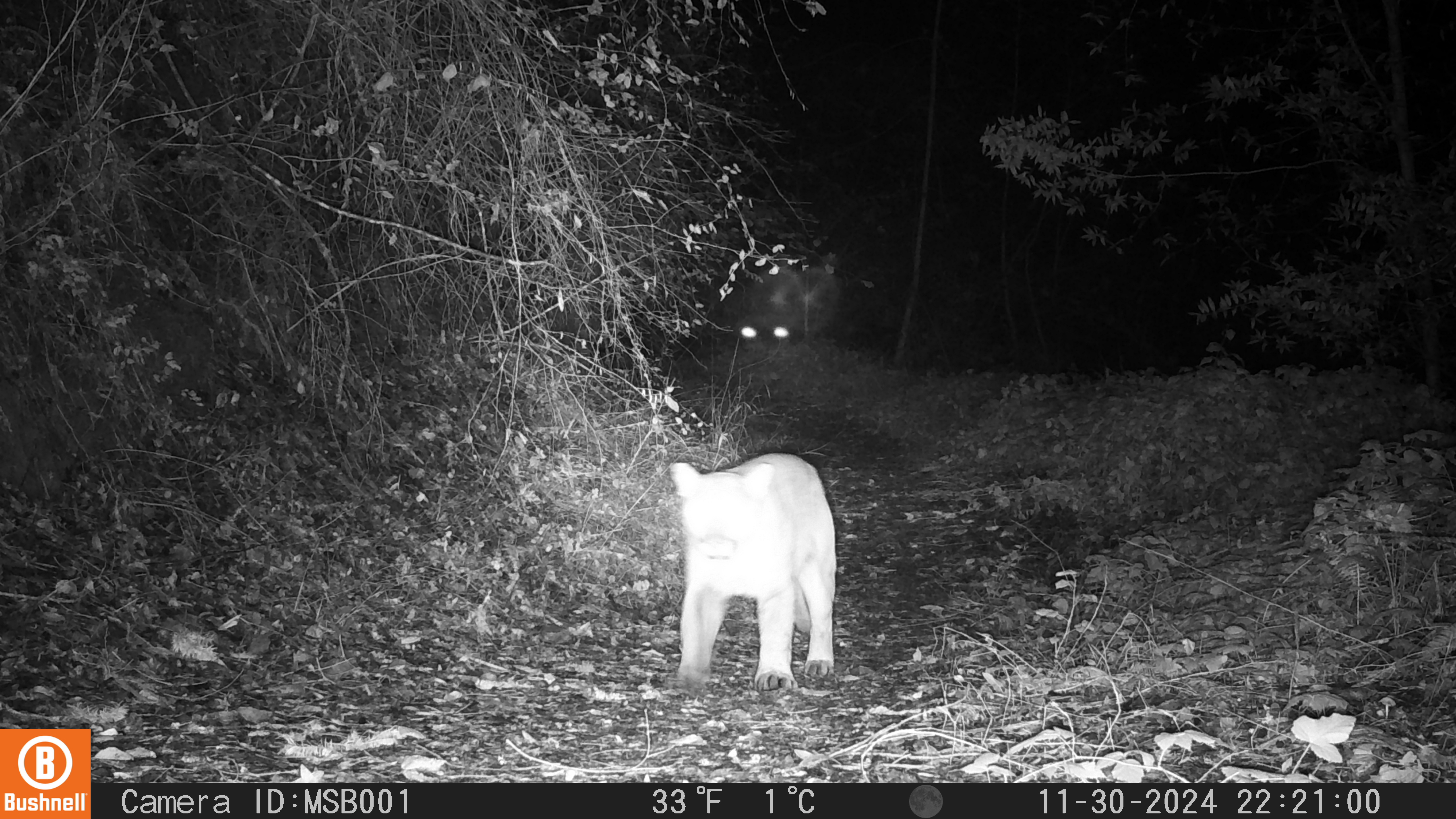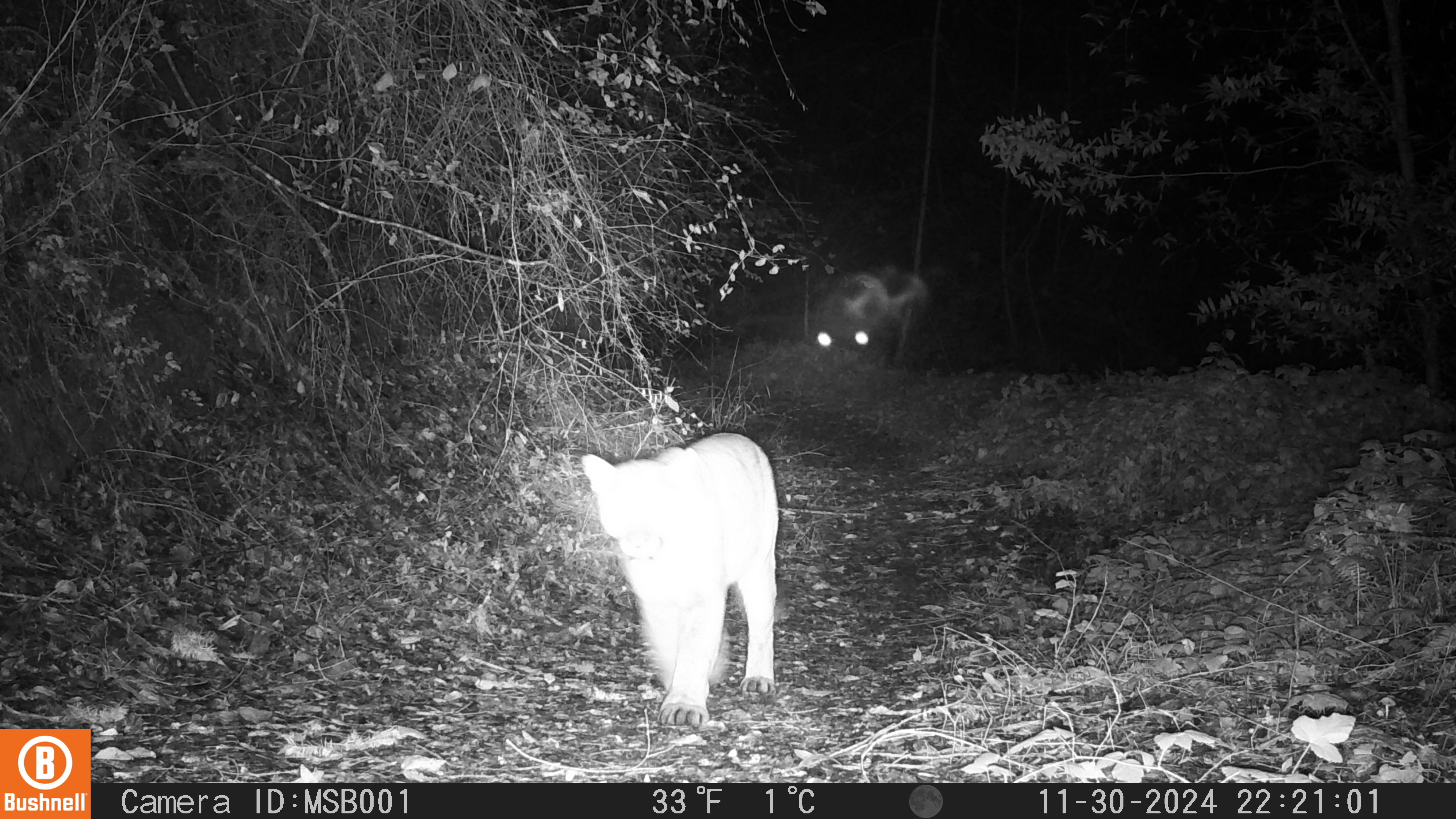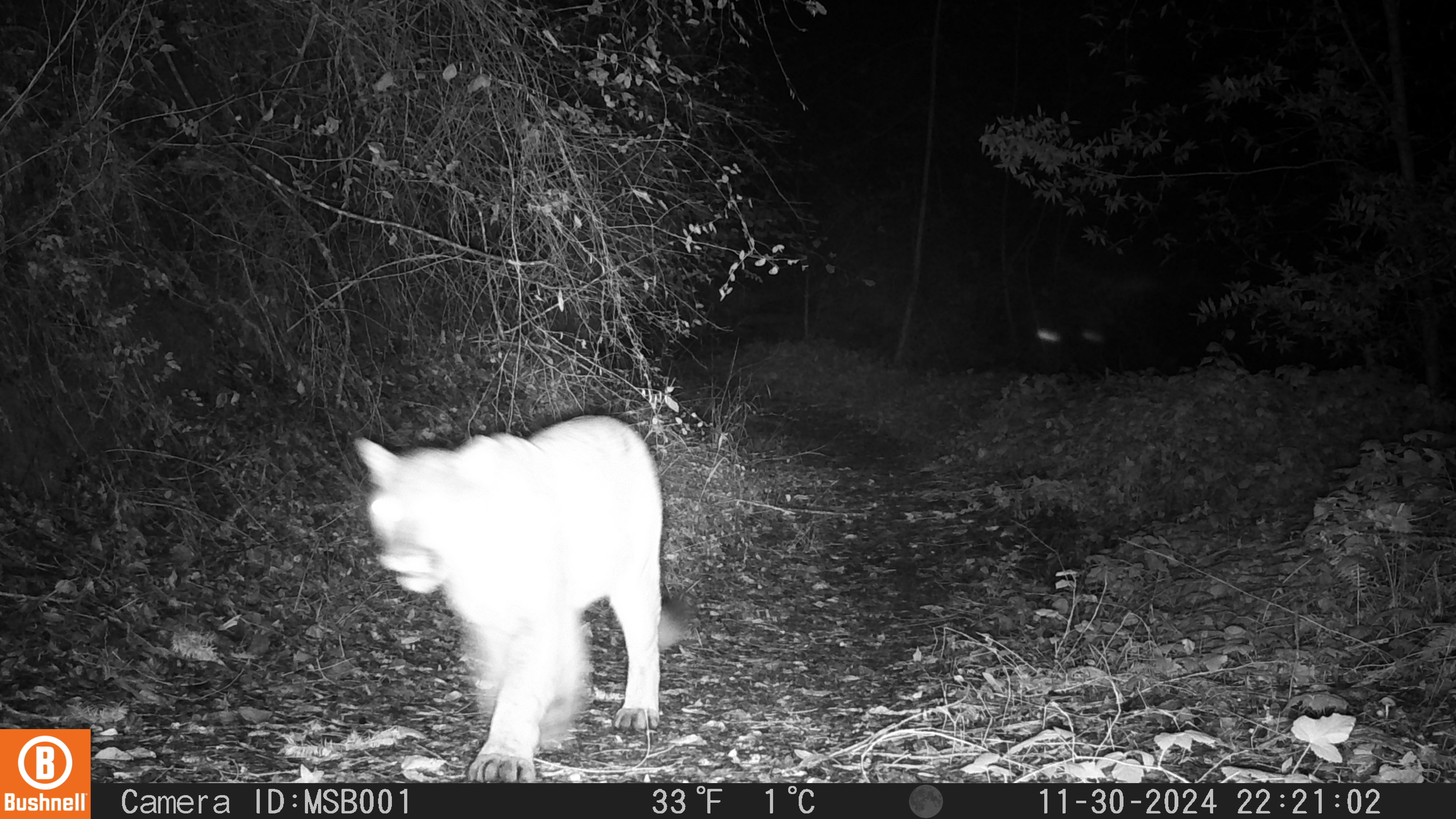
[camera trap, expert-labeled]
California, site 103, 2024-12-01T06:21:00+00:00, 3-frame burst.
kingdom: Animalia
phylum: Chordata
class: Mammalia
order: Carnivora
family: Felidae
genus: Puma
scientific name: Puma concolor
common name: puma